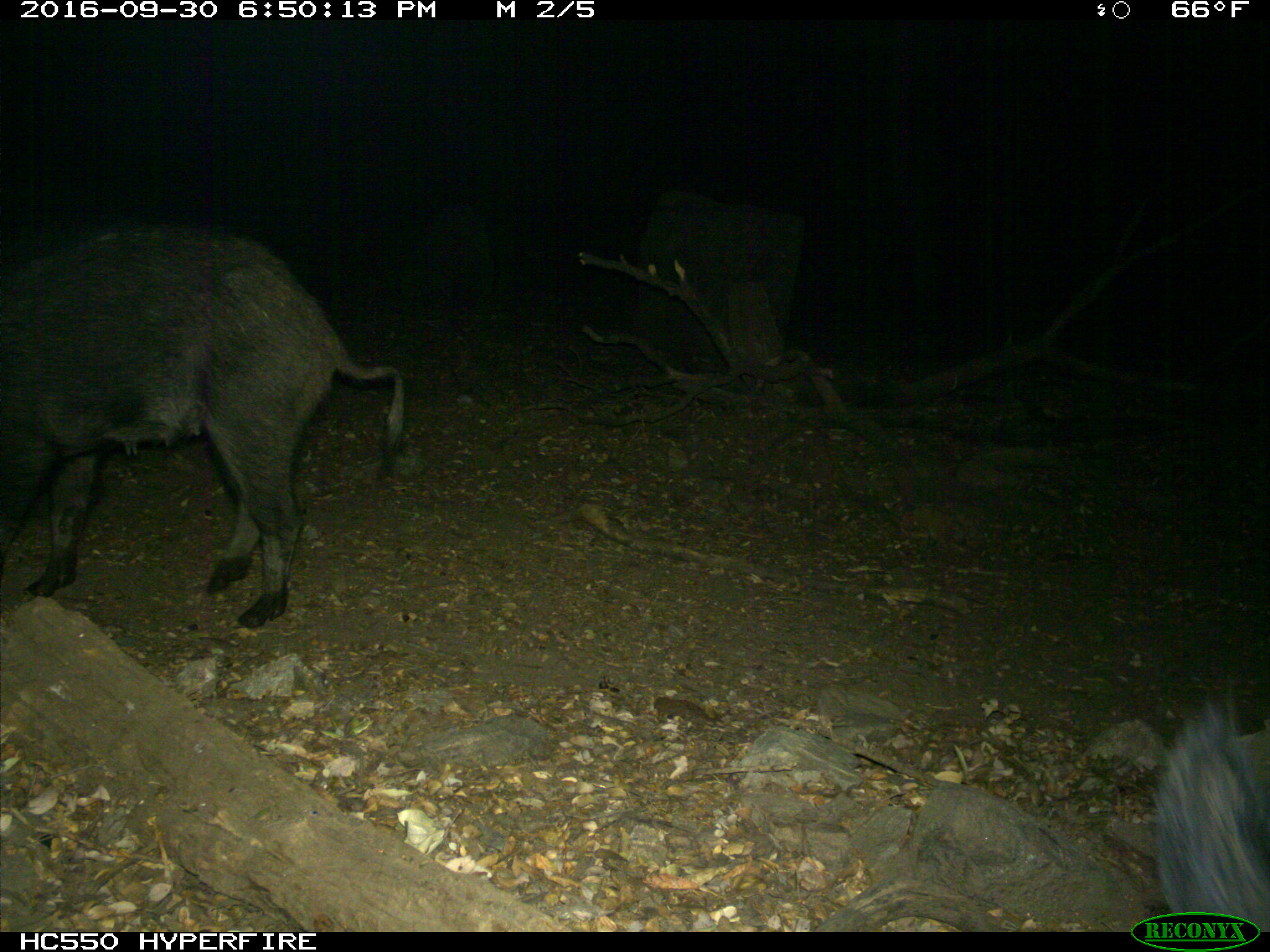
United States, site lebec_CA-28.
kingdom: Animalia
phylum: Chordata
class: Mammalia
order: Artiodactyla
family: Suidae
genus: Sus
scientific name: Sus scrofa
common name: wild boar